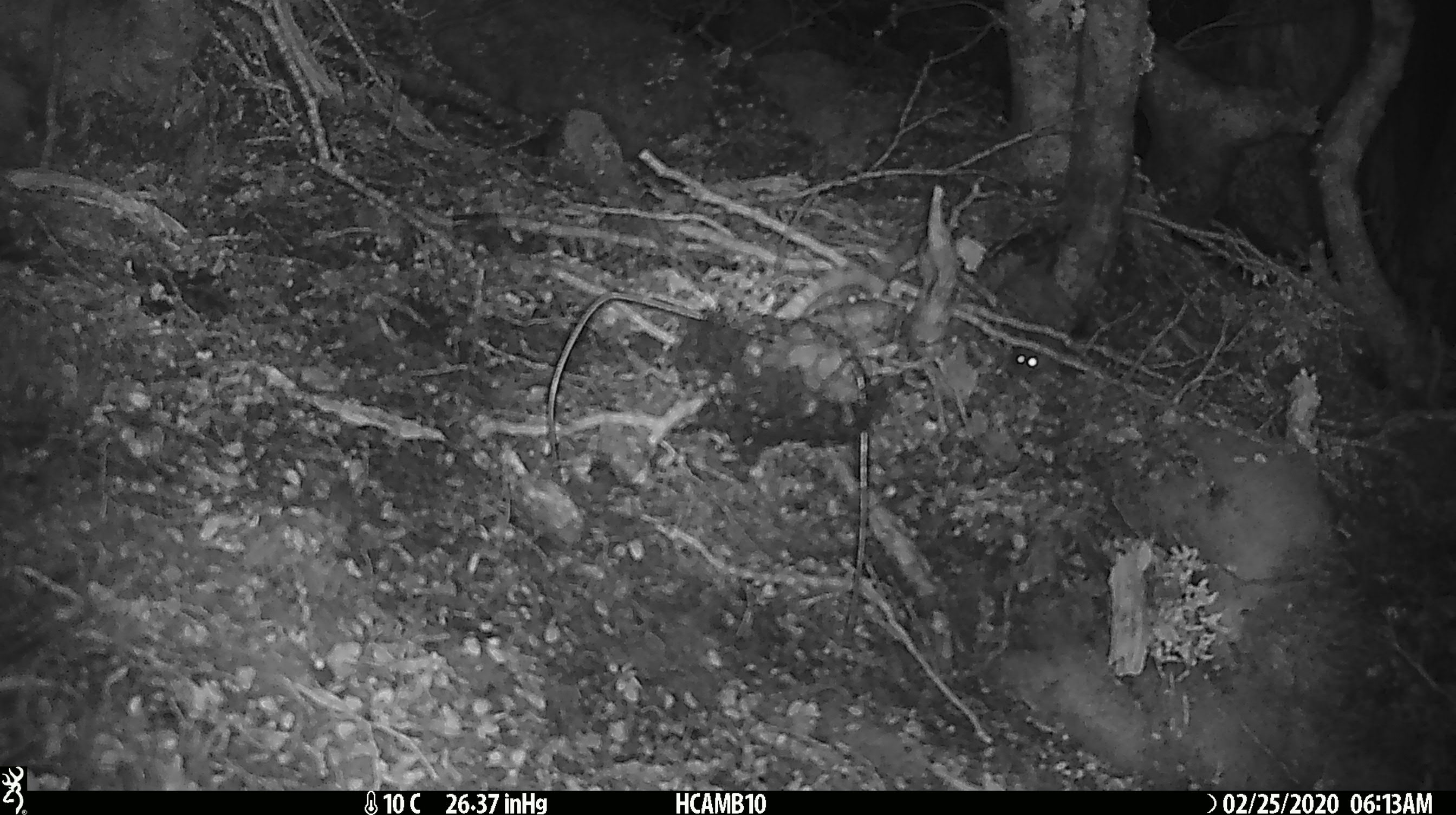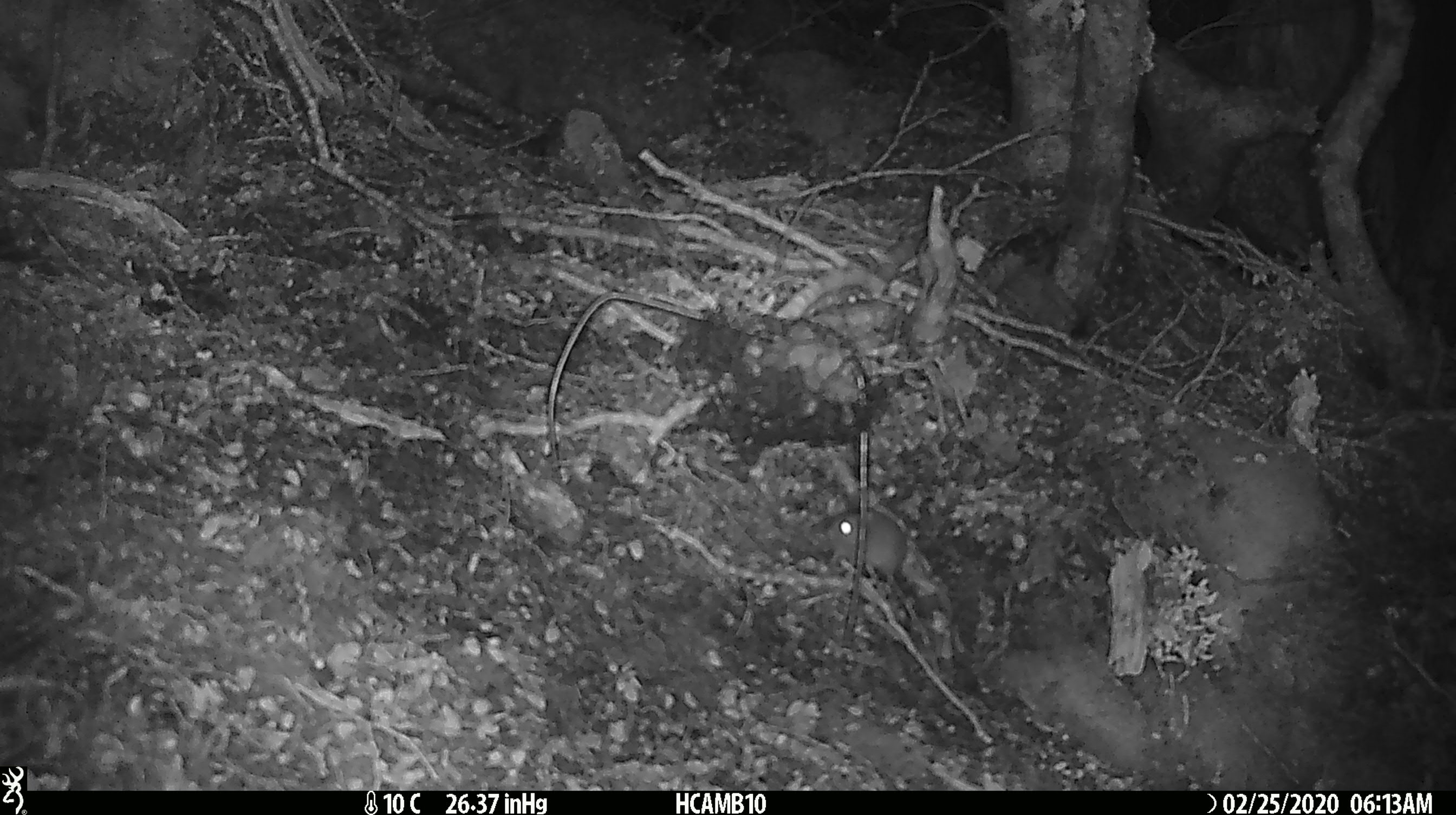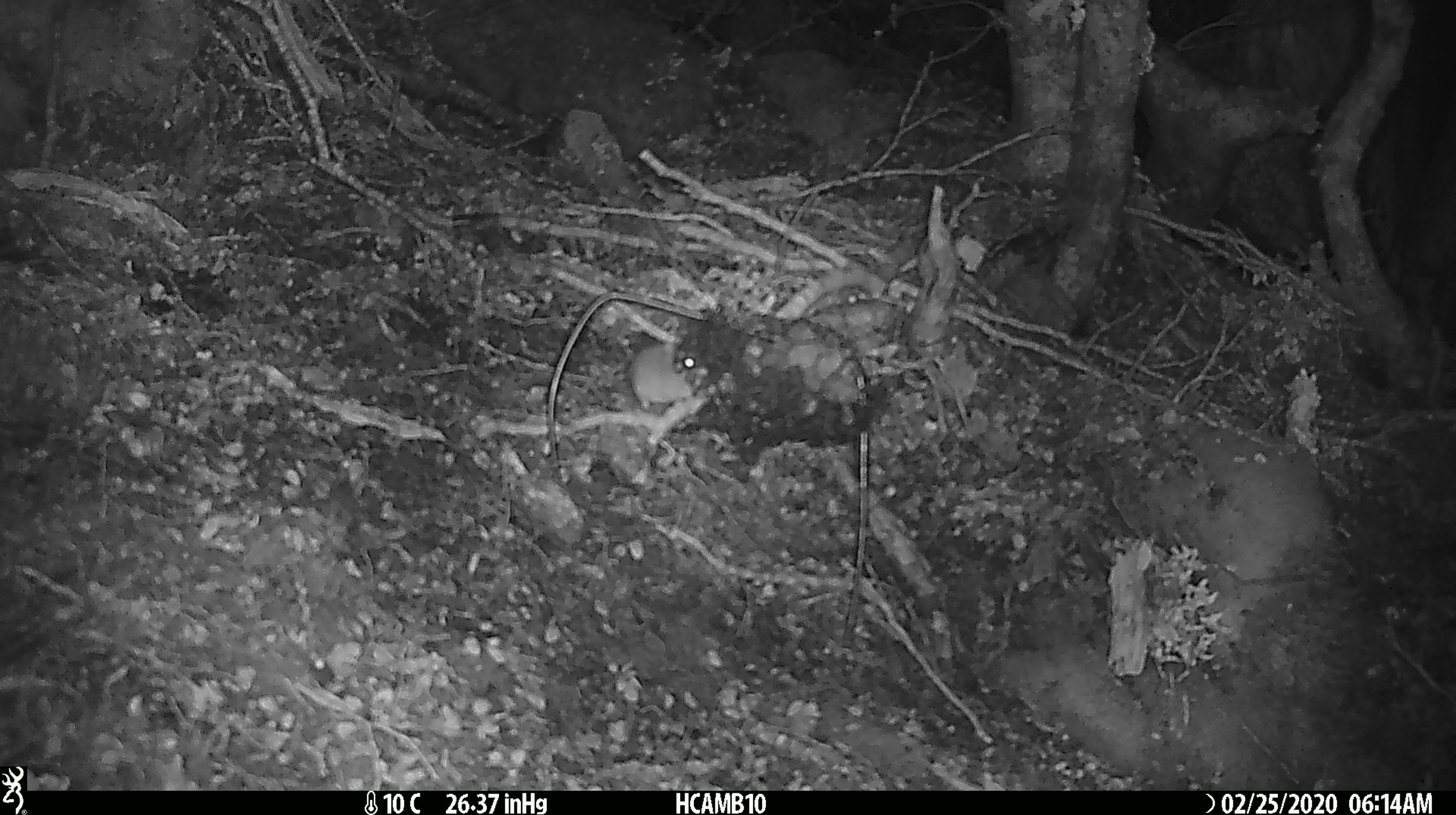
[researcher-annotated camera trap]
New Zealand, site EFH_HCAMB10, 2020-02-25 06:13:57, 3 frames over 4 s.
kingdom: Animalia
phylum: Chordata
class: Mammalia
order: Rodentia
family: Muridae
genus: Mus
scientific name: Mus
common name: mouse